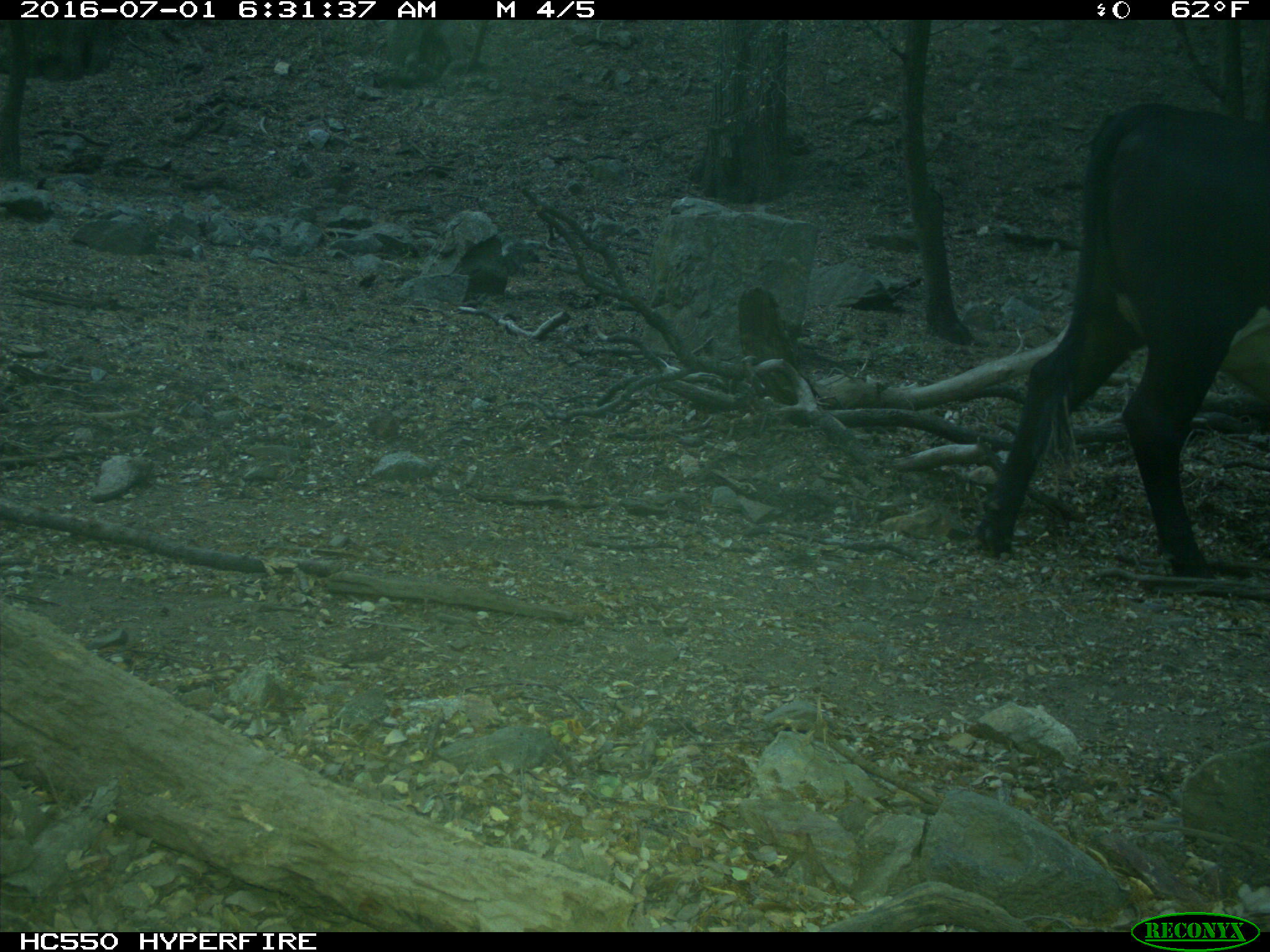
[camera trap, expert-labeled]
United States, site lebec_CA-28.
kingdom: Animalia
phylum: Chordata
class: Mammalia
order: Artiodactyla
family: Bovidae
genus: Bos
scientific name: Bos taurus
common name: domestic cow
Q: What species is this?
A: Bos taurus (domestic cow).